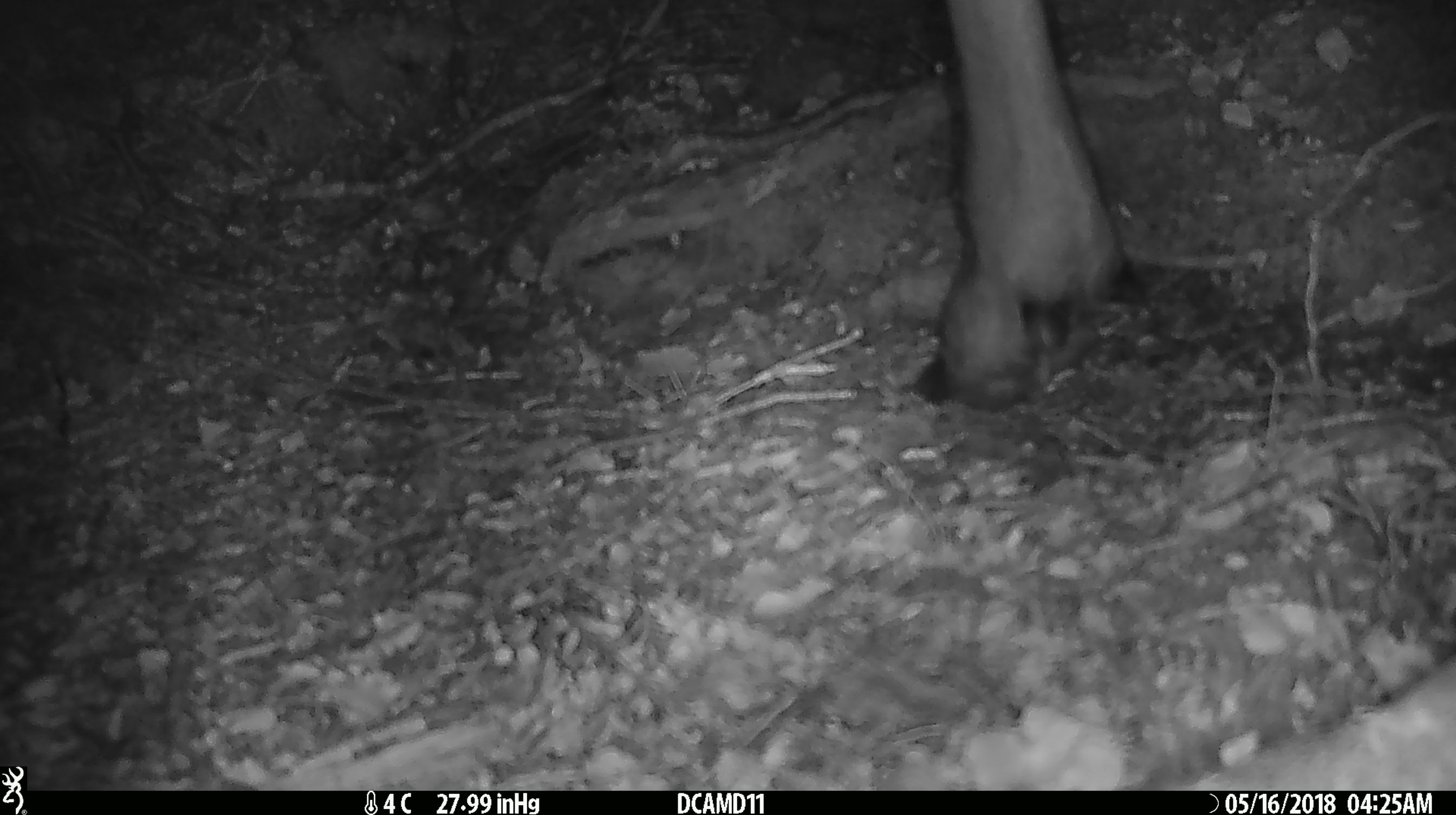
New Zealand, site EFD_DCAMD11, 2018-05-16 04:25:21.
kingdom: Animalia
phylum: Chordata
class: Mammalia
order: Artiodactyla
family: Cervidae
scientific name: Cervidae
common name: deer